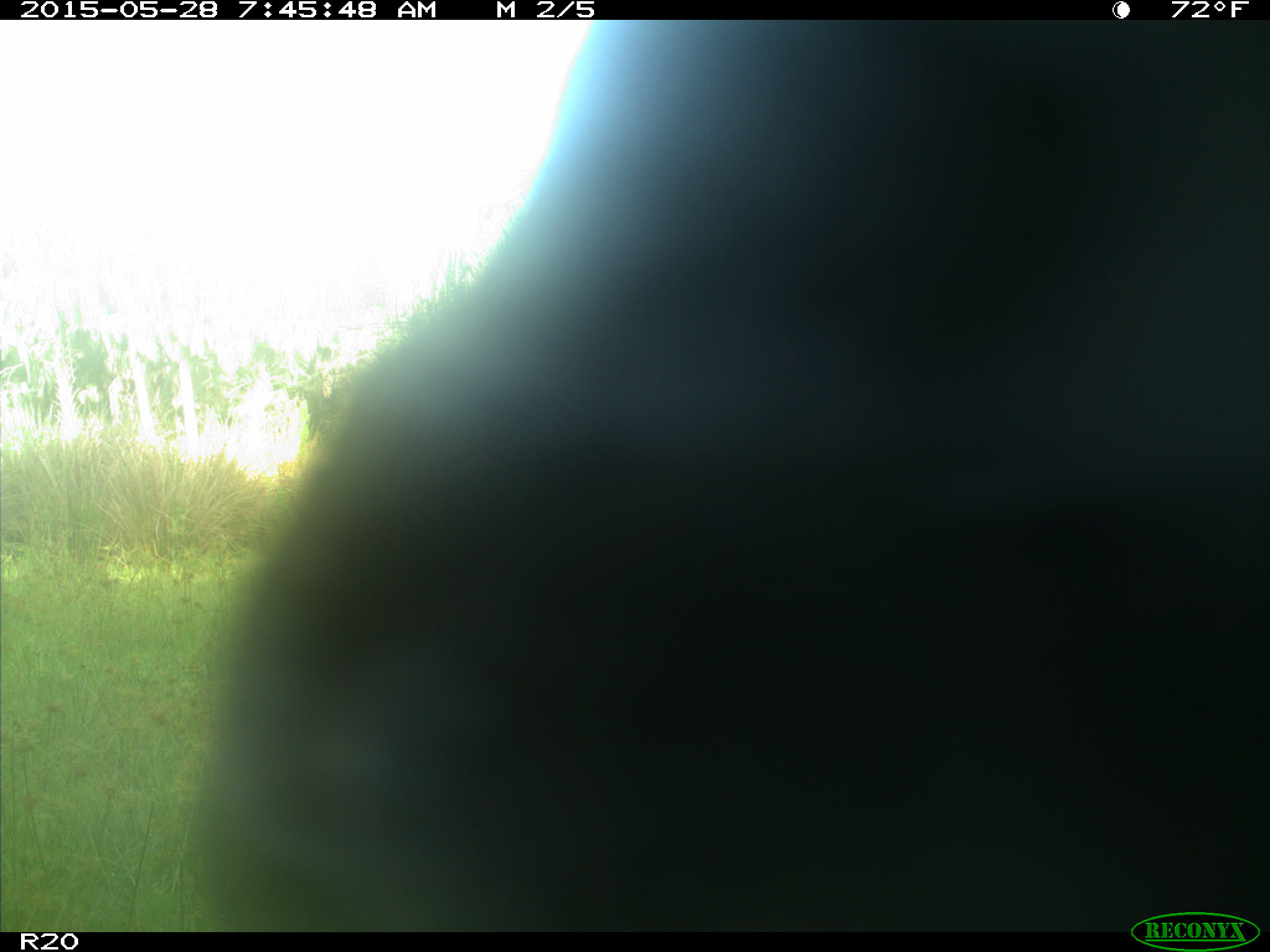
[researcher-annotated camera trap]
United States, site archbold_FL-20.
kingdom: Animalia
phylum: Chordata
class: Mammalia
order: Artiodactyla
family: Bovidae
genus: Bos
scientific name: Bos taurus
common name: domestic cow